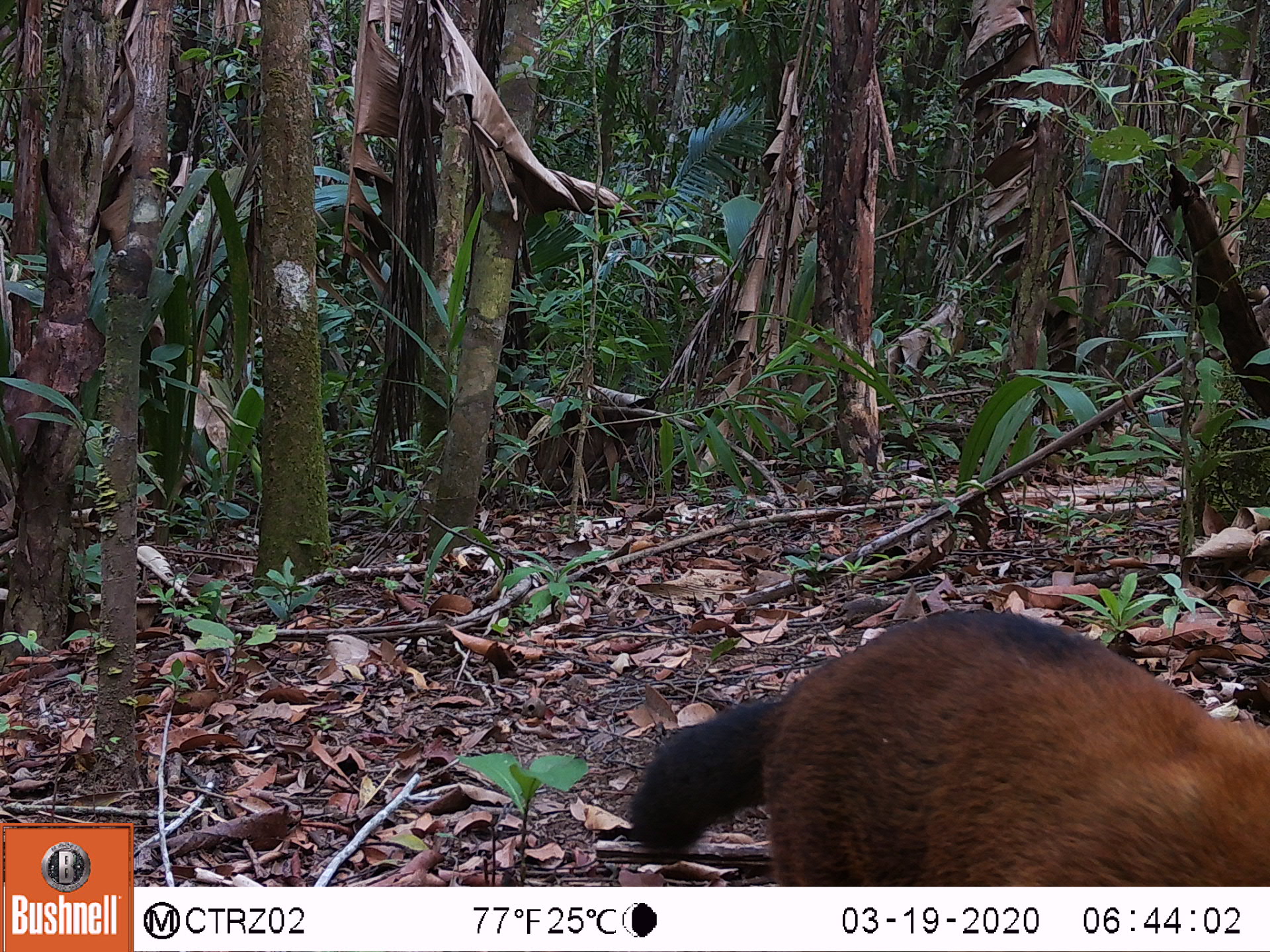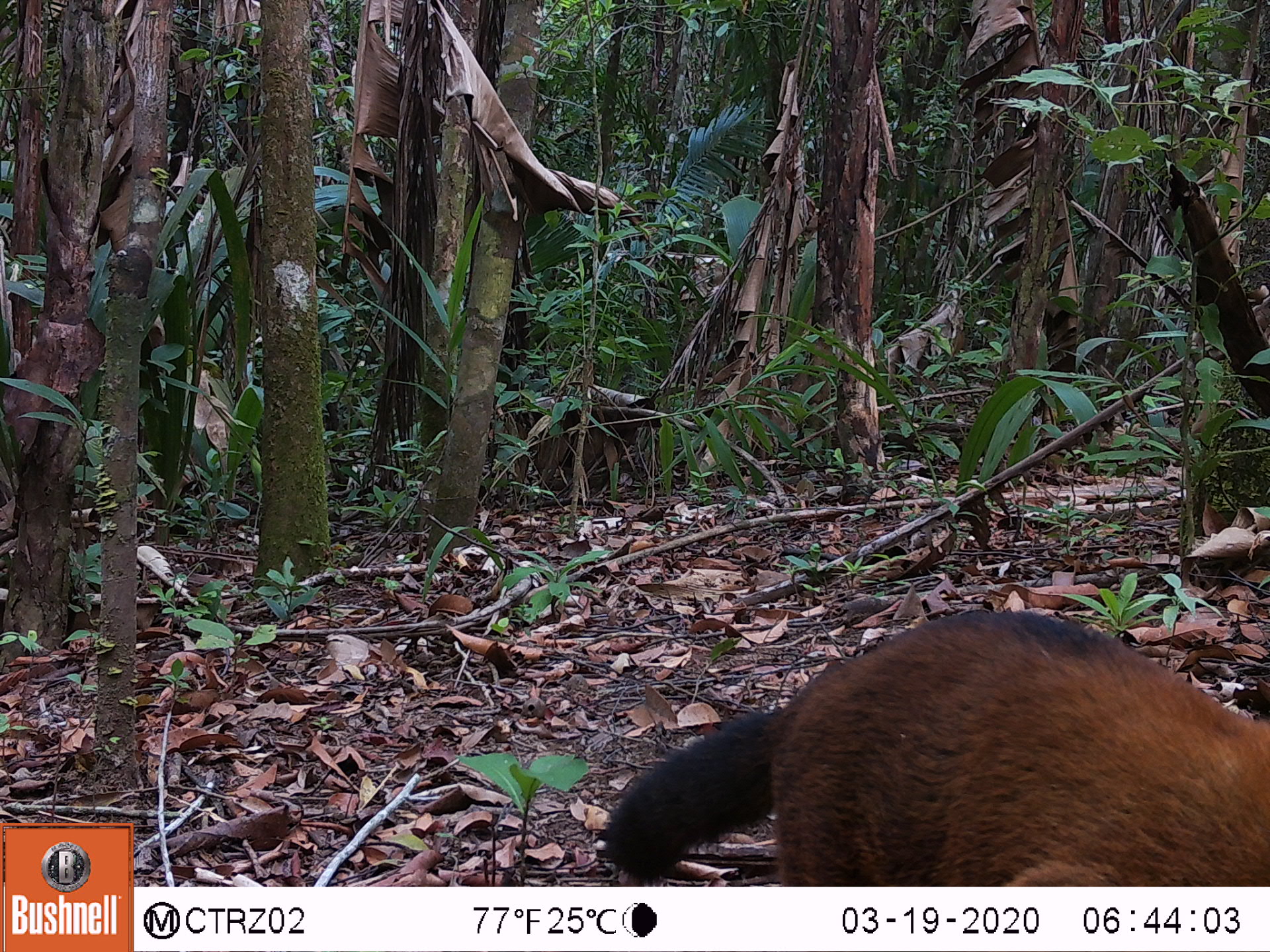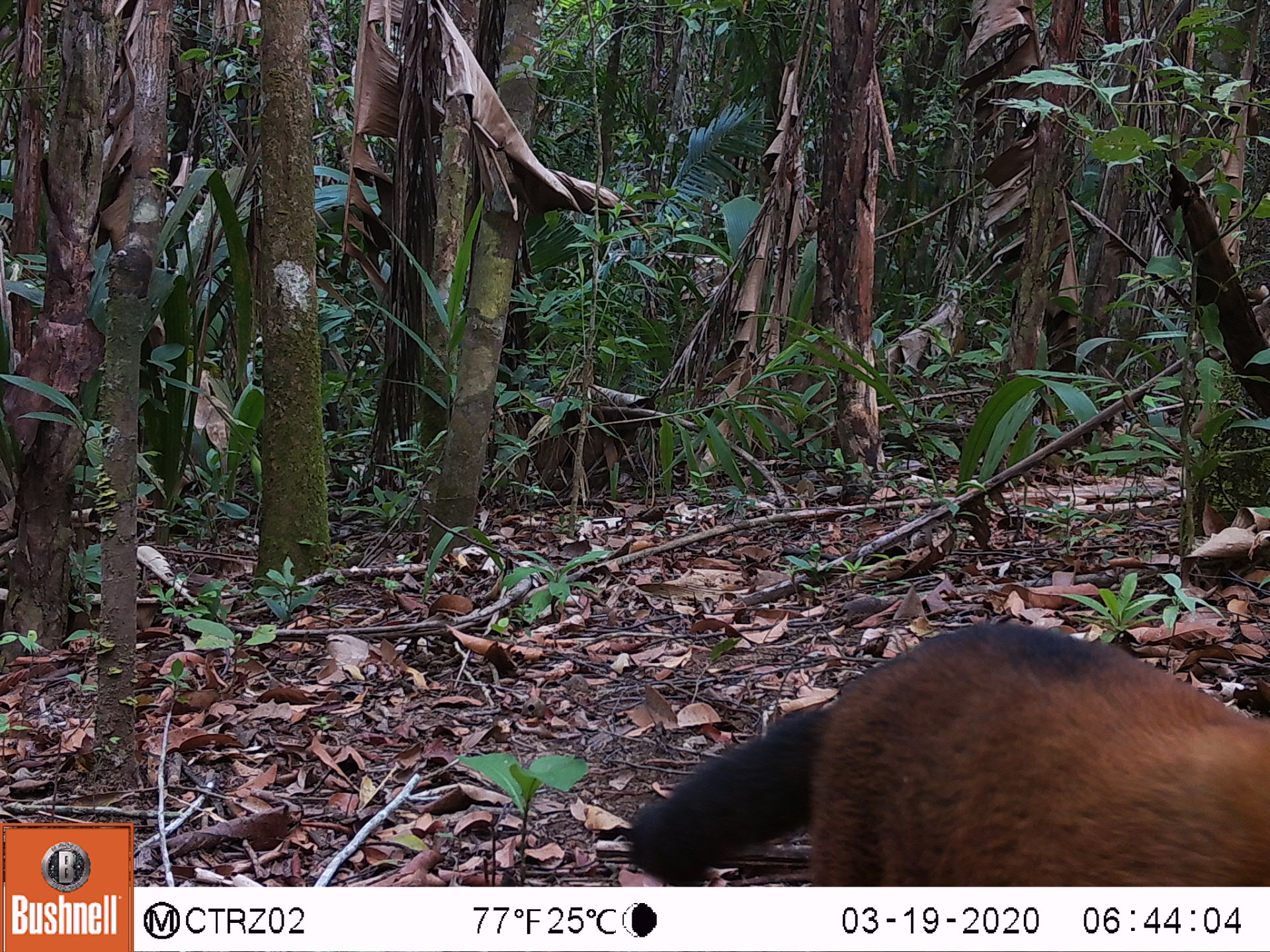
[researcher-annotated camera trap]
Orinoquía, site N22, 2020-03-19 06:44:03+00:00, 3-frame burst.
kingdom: Animalia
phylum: Chordata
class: Mammalia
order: Carnivora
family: Procyonidae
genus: Nasua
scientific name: Nasua nasua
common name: south american coati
South american coati (Nasua nasua).